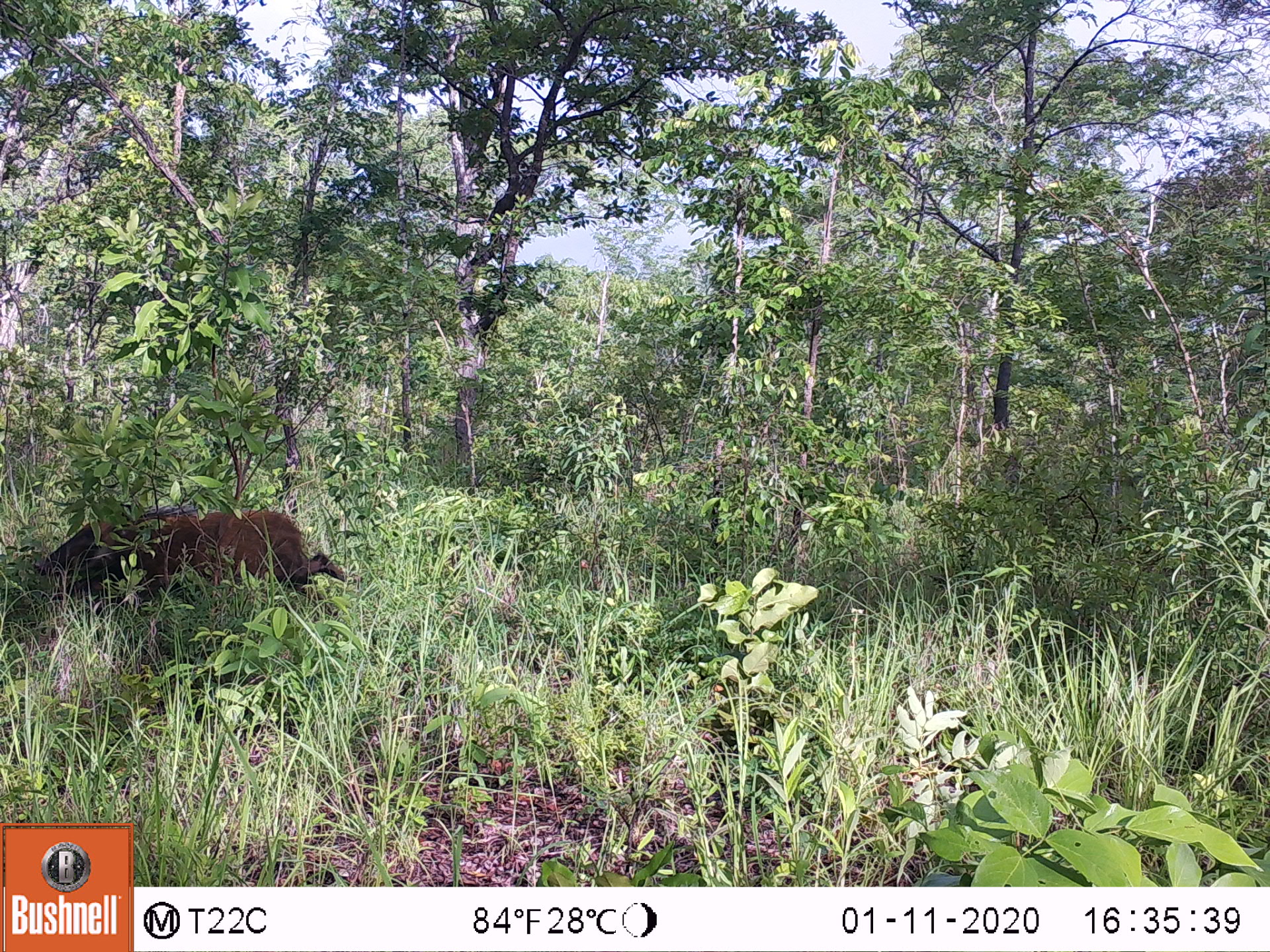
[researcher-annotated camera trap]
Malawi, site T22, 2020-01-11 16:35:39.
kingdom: Animalia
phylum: Chordata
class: Mammalia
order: Artiodactyla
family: Suidae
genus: Potamochoerus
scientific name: Potamochoerus larvatus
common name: bushpig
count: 1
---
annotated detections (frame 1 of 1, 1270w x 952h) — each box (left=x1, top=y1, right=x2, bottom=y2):
bushpig: (left=31, top=510, right=345, bottom=610)